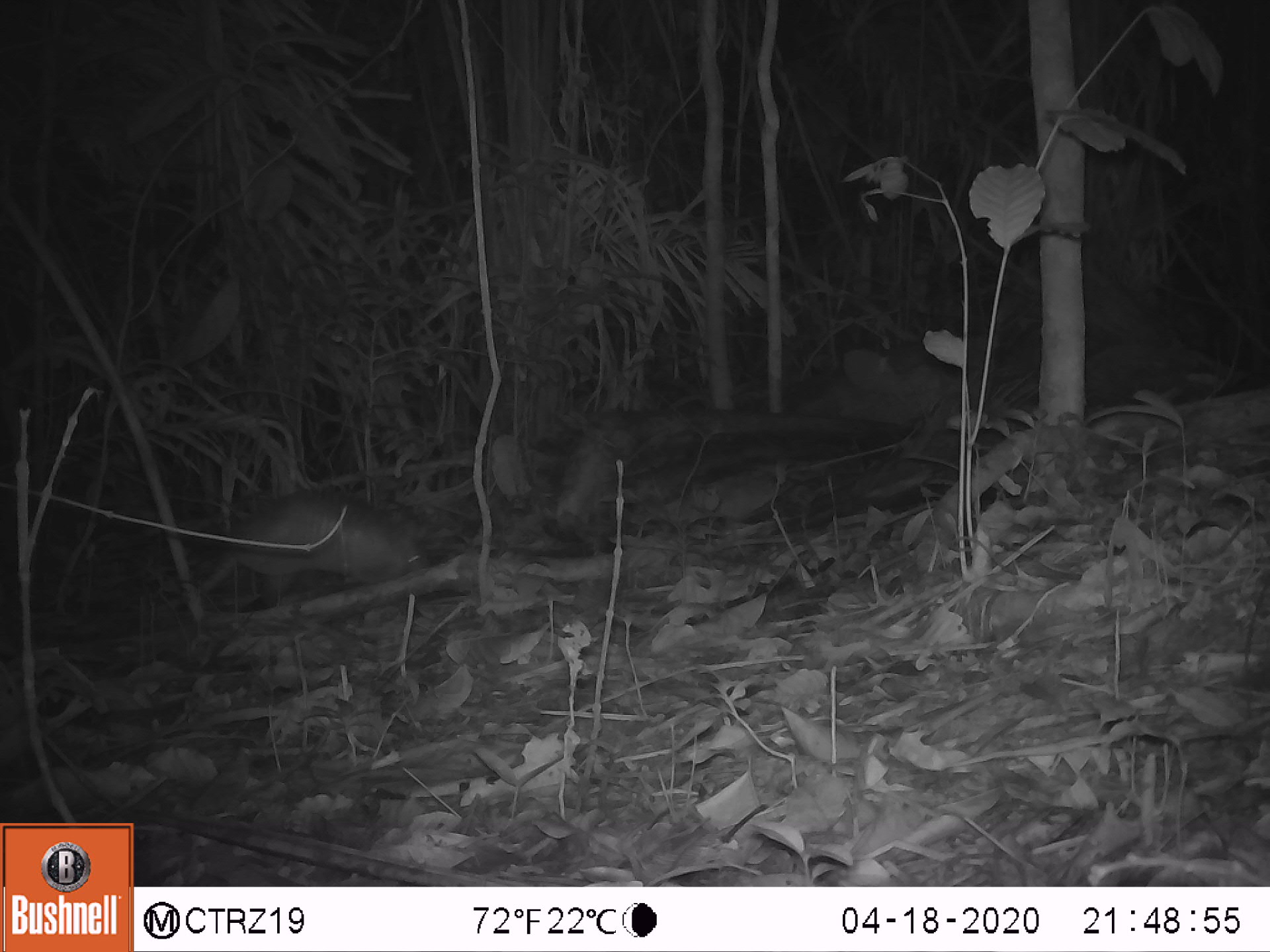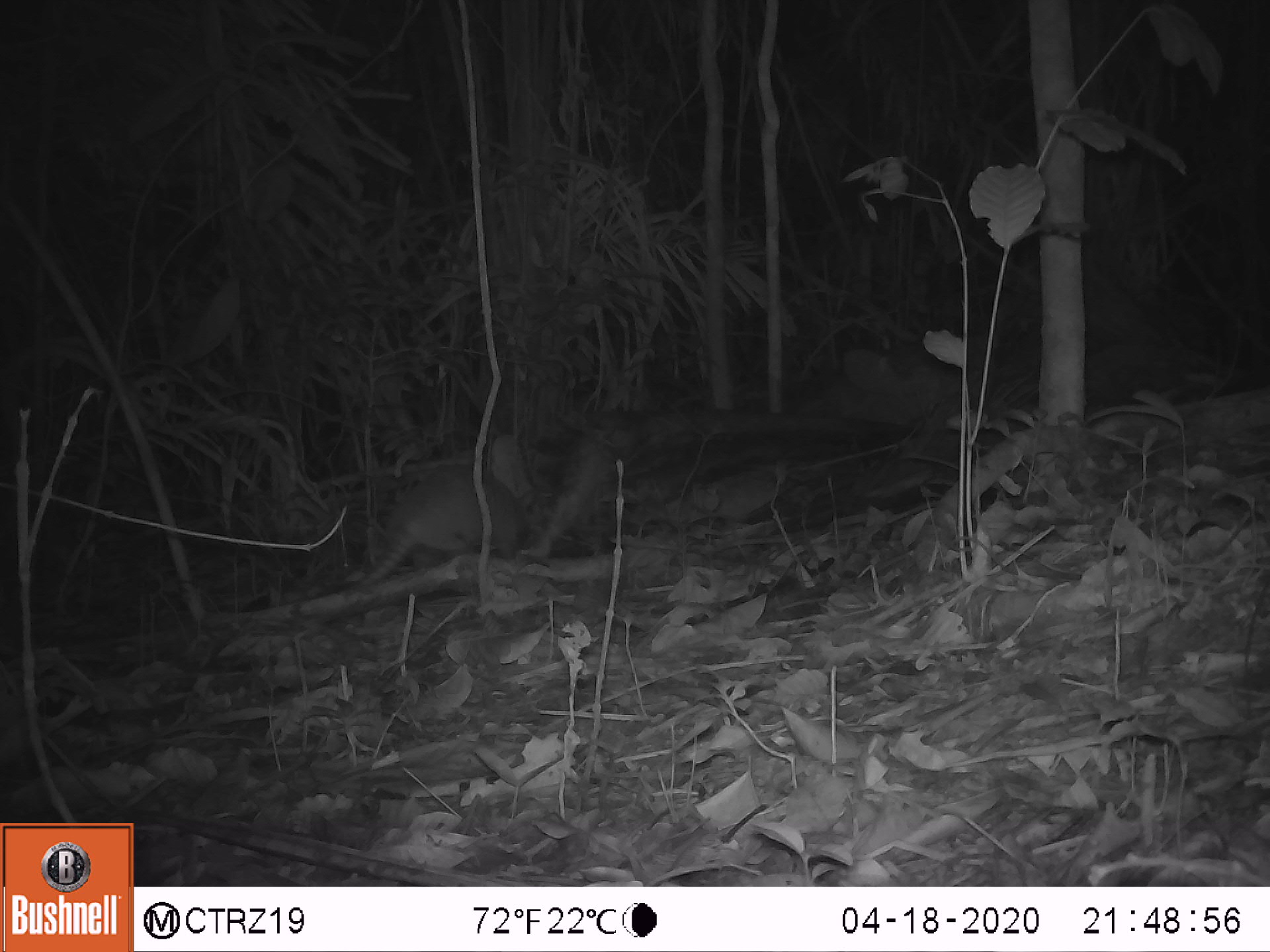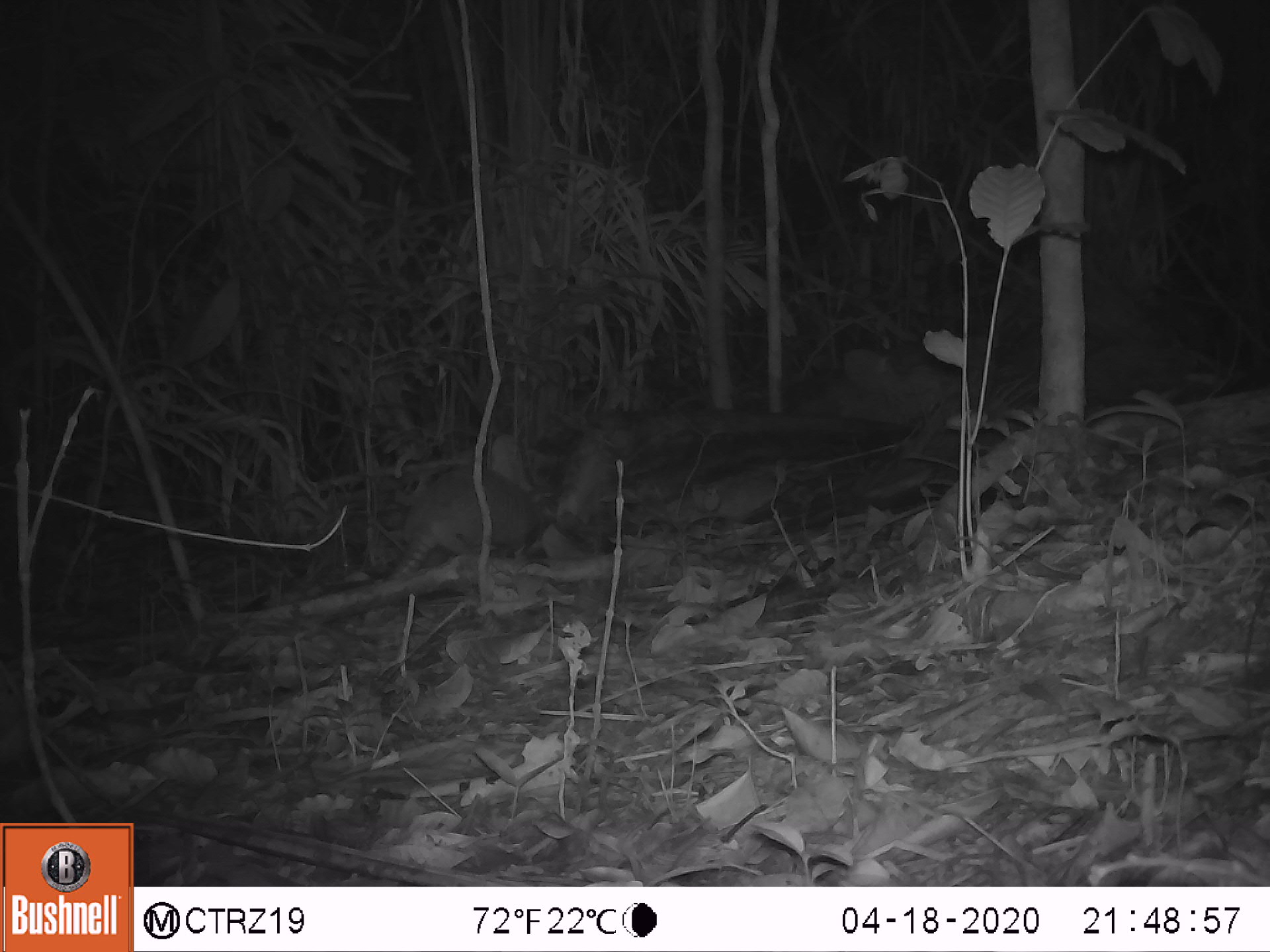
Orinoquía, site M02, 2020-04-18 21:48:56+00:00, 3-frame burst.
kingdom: Animalia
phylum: Chordata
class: Mammalia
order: Cingulata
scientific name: Cingulata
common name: armadillo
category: unknown armadillo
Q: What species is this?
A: Unknown armadillo (armadillo) (Cingulata).